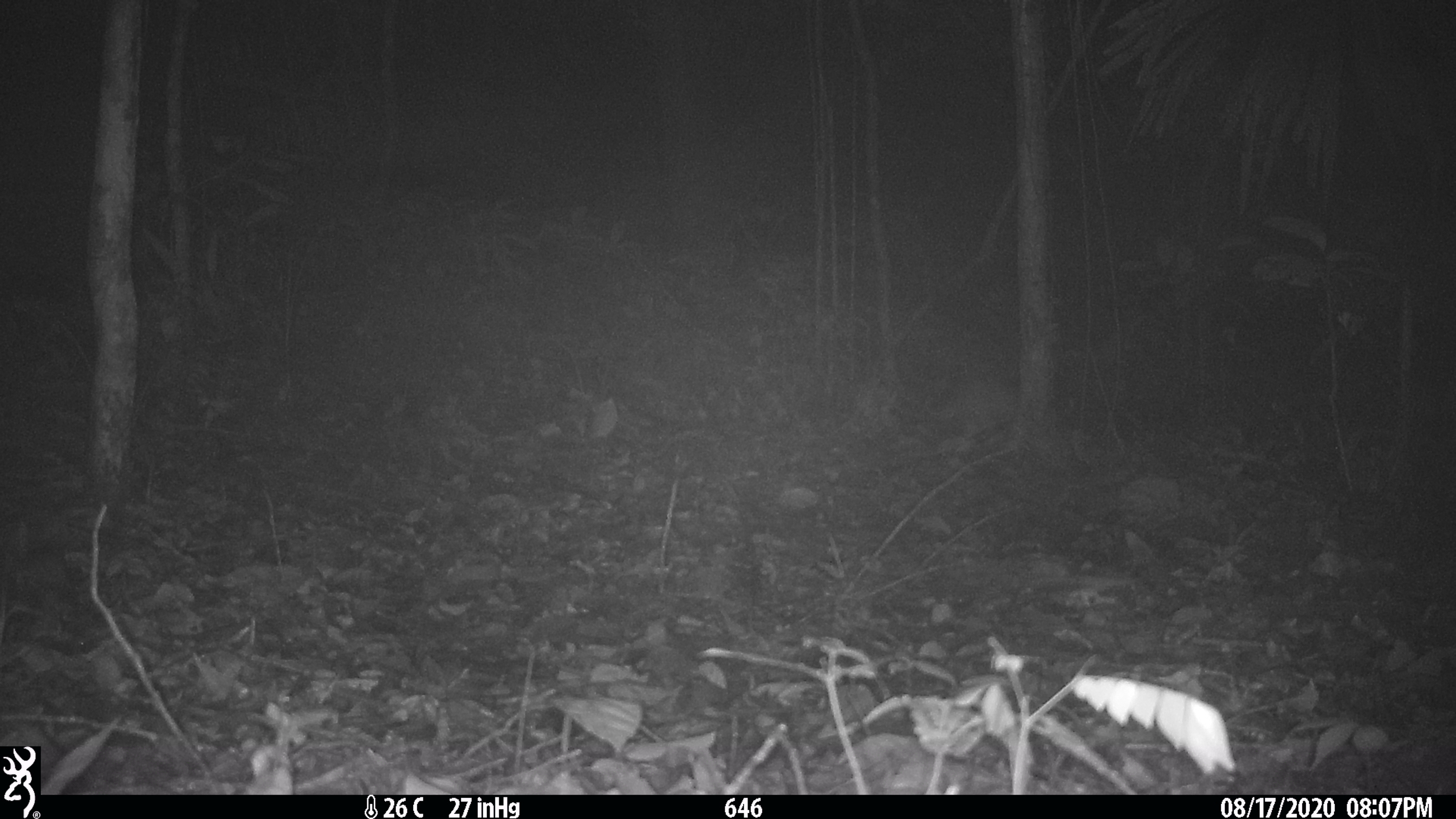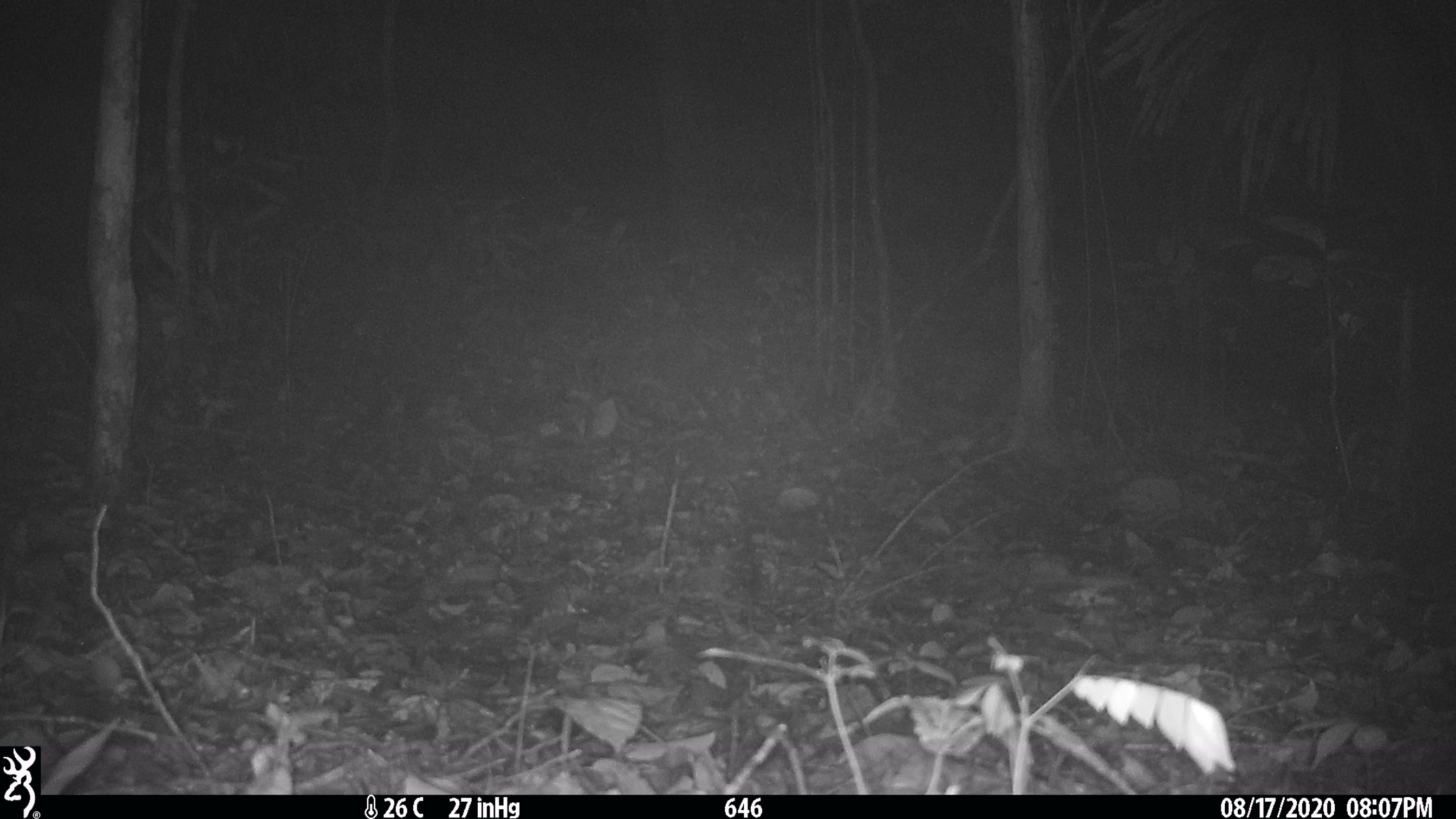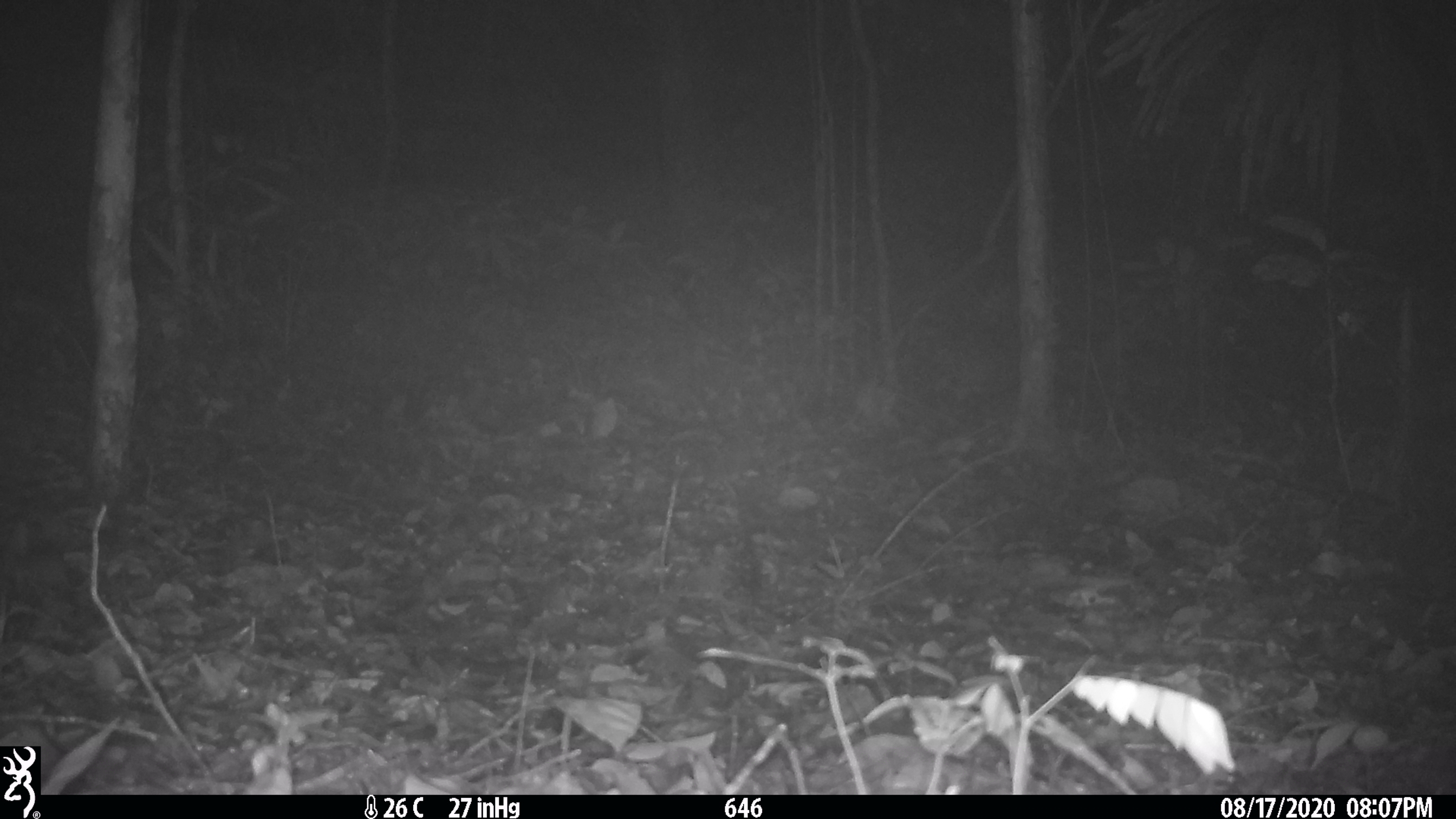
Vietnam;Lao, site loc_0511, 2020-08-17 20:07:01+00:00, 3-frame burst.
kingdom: Animalia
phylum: Chordata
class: Mammalia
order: Rodentia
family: Hystricidae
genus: Atherurus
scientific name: Atherurus macrourus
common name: asiatic brush-tailed porcupine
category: asiatic brush tailed porcupine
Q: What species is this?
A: Asiatic brush tailed porcupine (asiatic brush-tailed porcupine) (Atherurus macrourus).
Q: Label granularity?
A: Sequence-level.